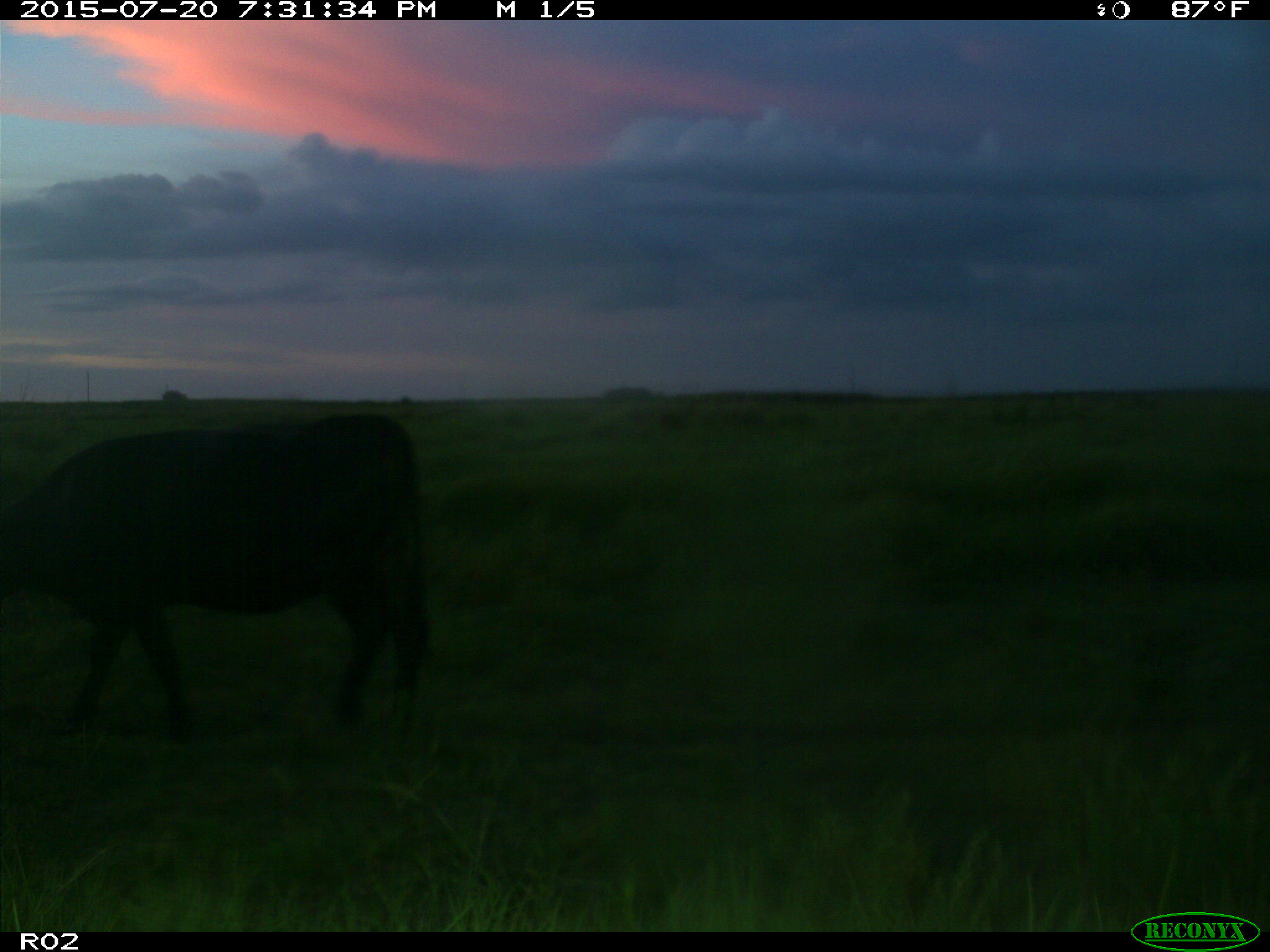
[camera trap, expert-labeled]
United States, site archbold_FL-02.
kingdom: Animalia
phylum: Chordata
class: Mammalia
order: Artiodactyla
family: Bovidae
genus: Bos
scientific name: Bos taurus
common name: domestic cow